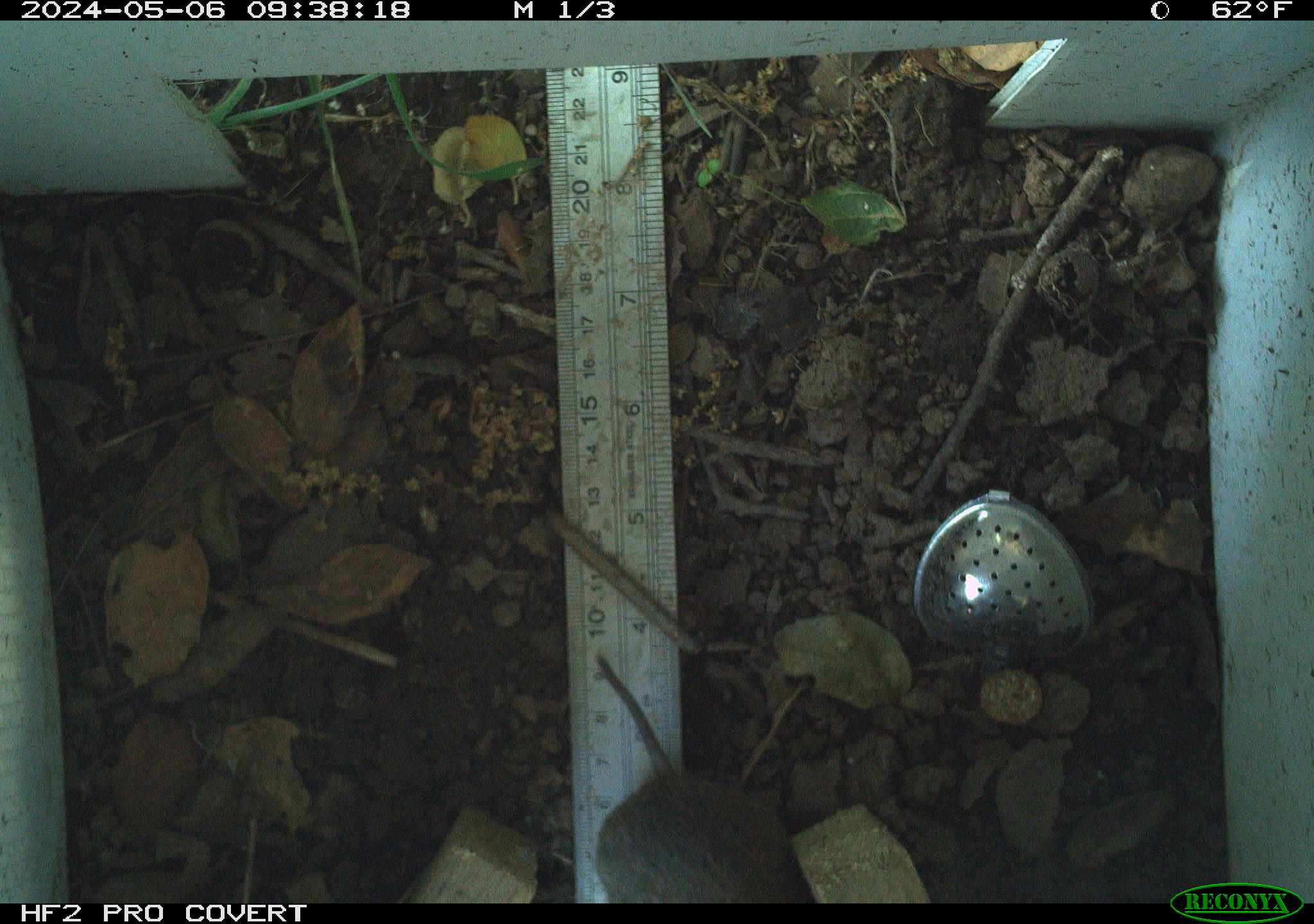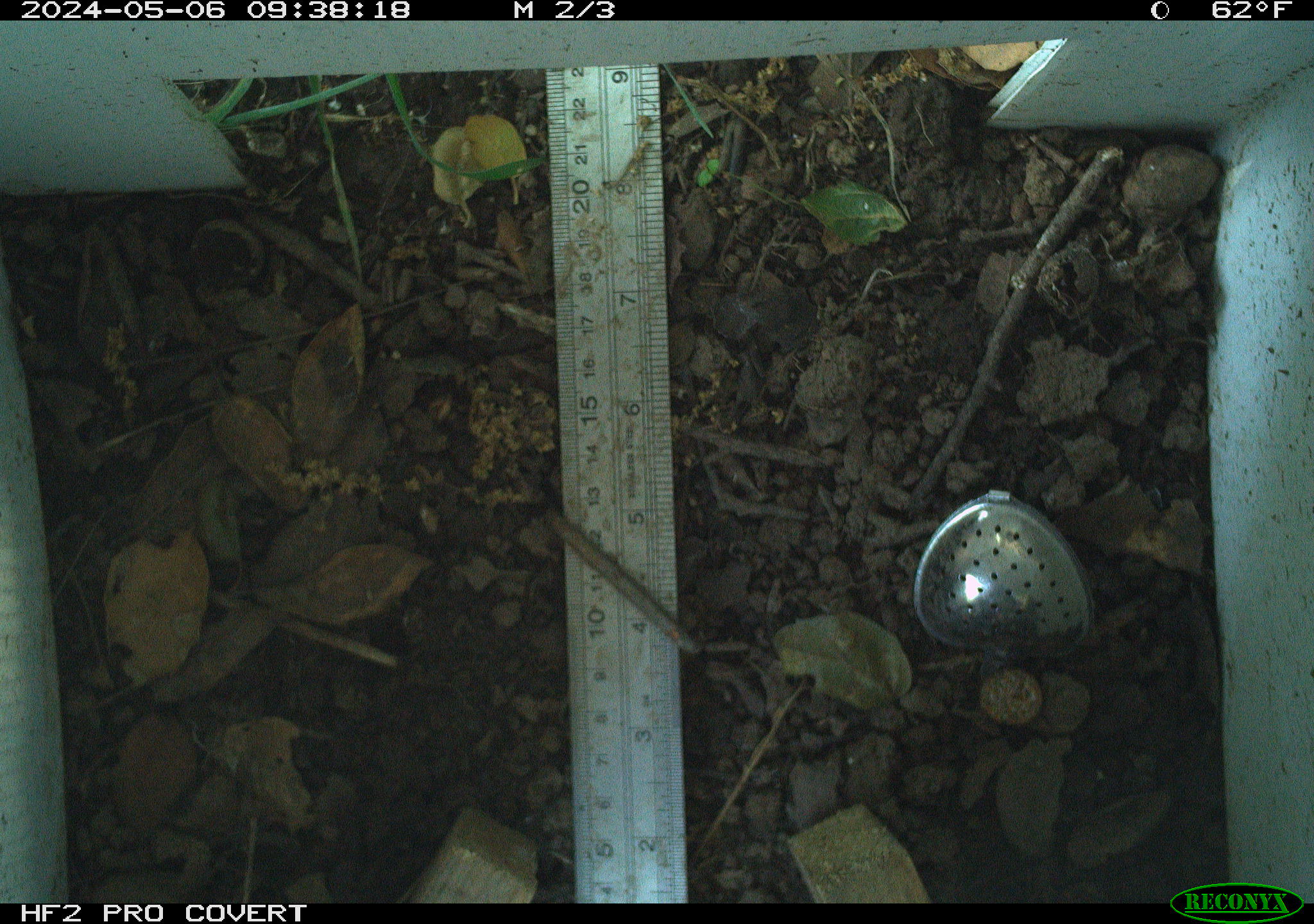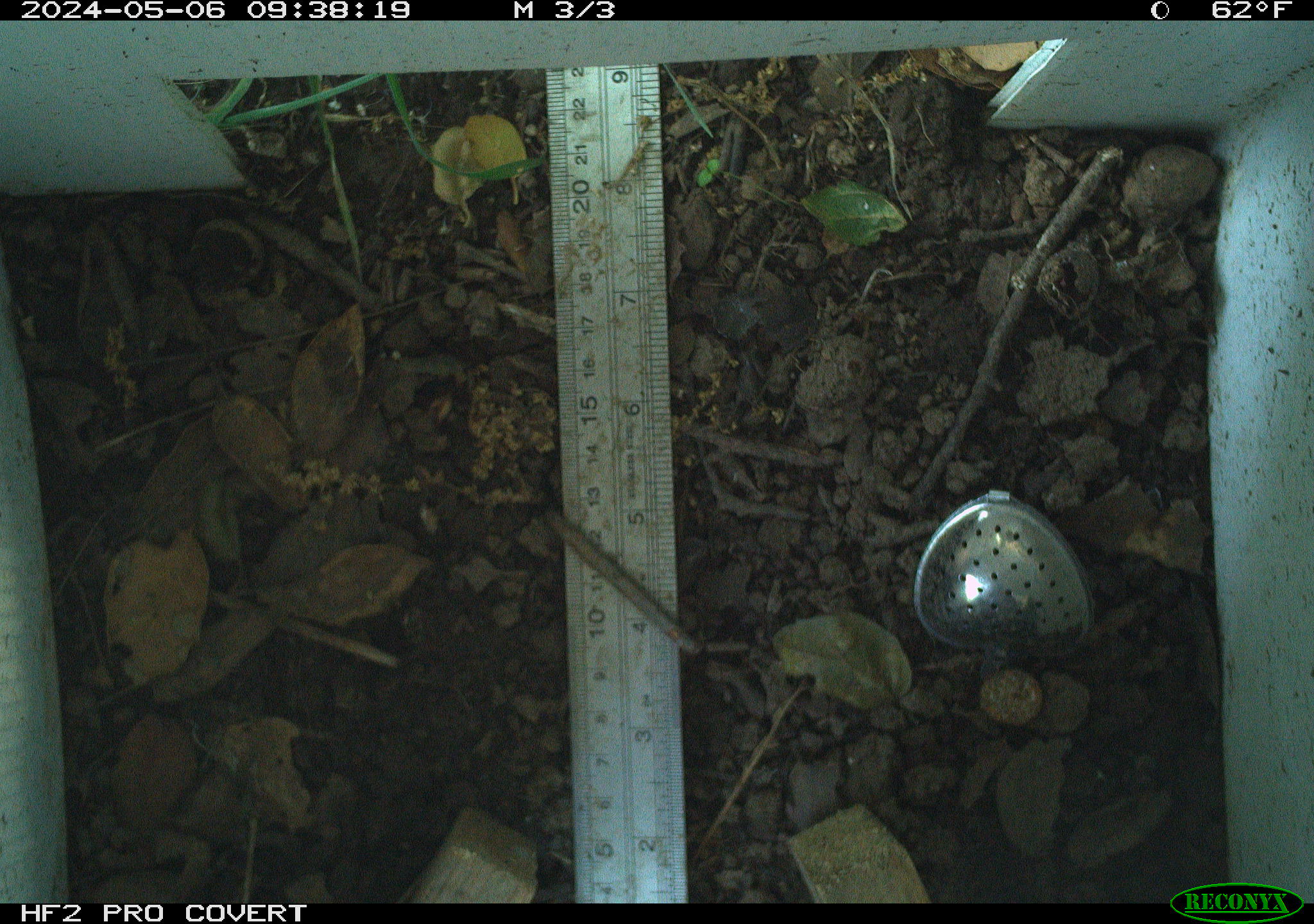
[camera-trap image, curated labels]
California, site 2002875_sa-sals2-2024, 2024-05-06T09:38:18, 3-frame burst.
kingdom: Animalia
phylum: Chordata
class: Mammalia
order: Rodentia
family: Cricetidae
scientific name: Arvicolinae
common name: voles, lemmings, and muskrats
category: arvicolinae subfamily